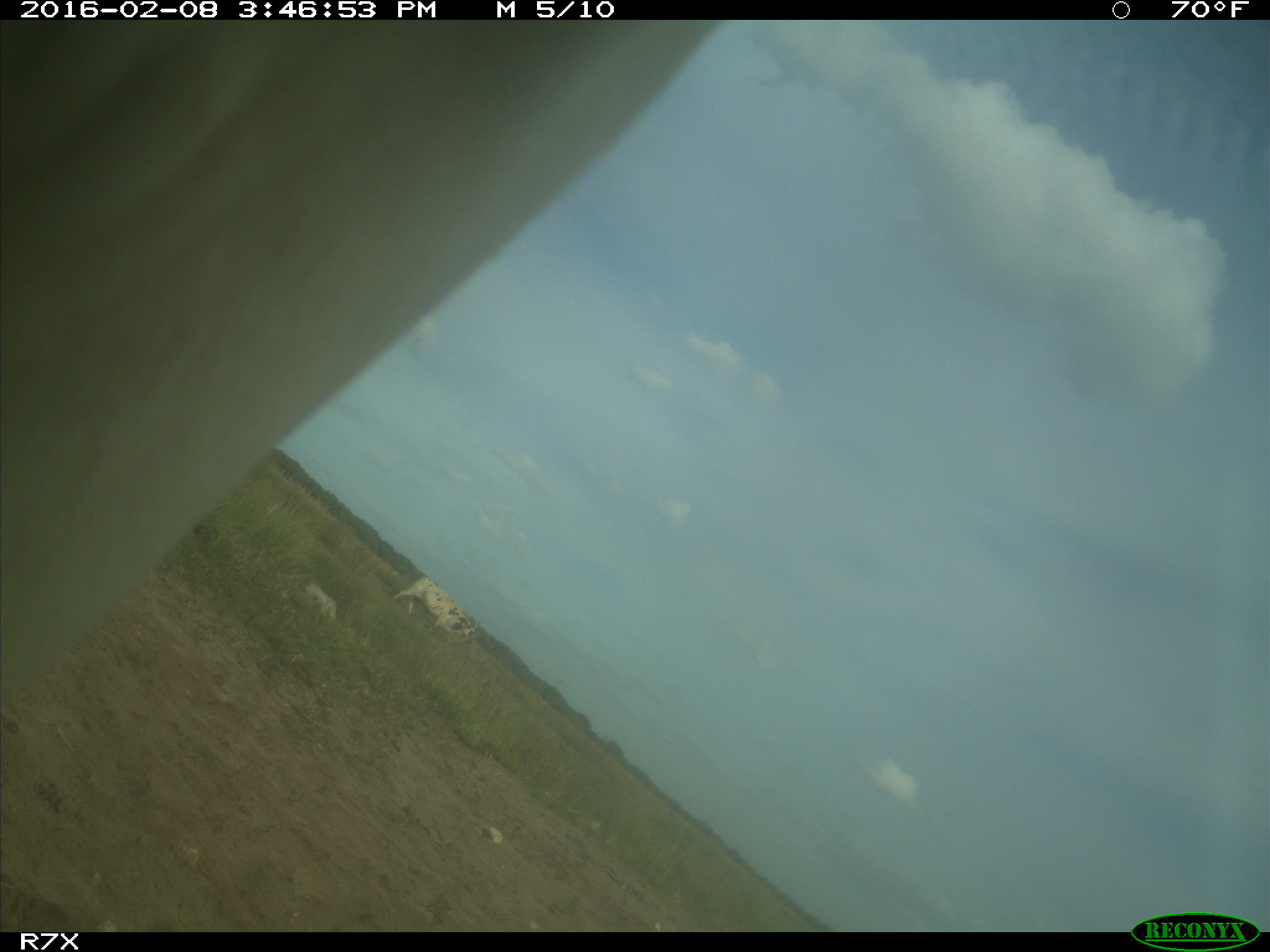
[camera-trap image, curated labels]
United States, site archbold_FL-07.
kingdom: Animalia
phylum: Chordata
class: Mammalia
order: Artiodactyla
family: Bovidae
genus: Bos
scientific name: Bos taurus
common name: domestic cow